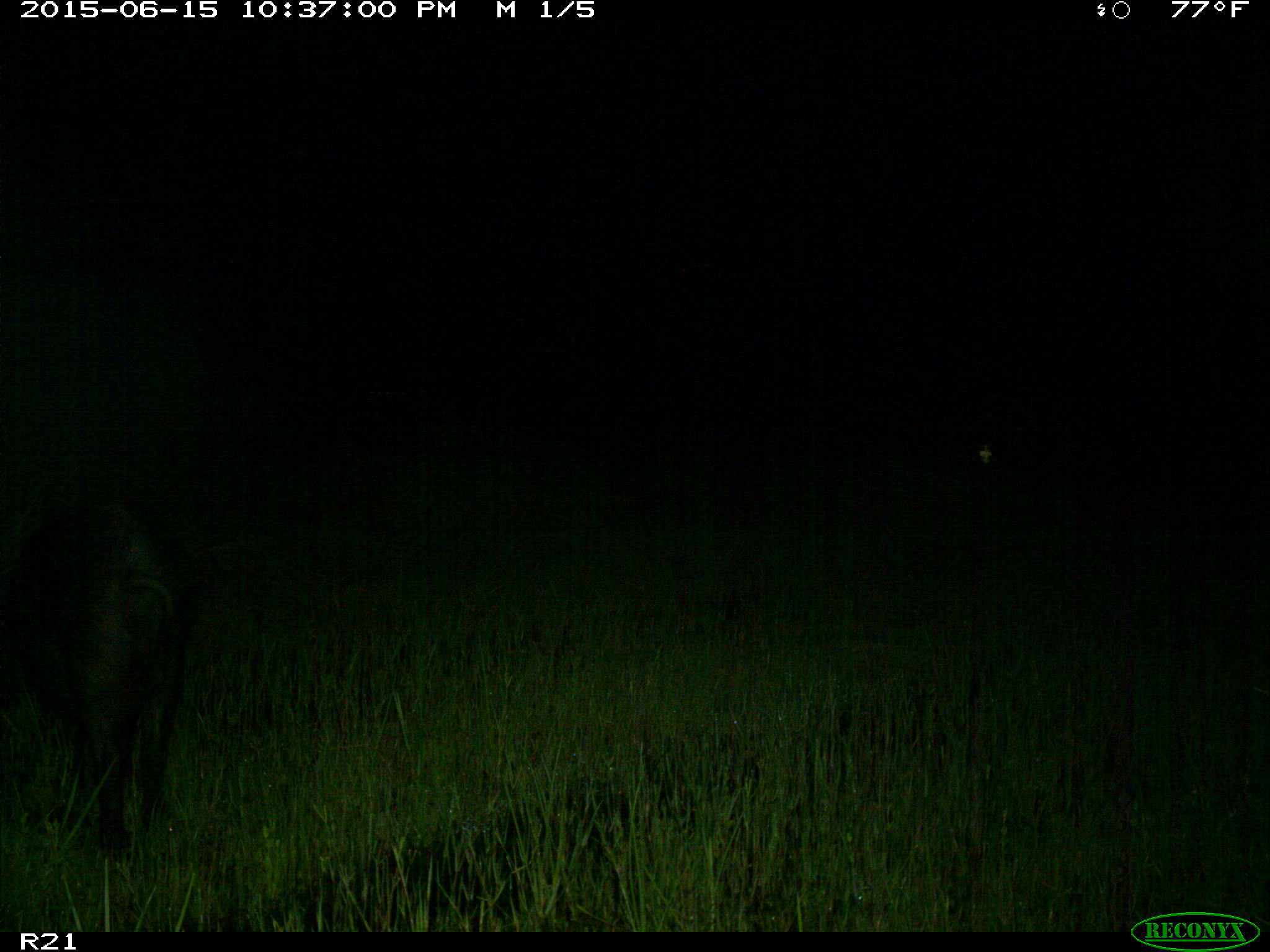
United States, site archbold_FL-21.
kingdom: Animalia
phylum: Chordata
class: Mammalia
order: Artiodactyla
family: Suidae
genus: Sus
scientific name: Sus scrofa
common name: wild boar